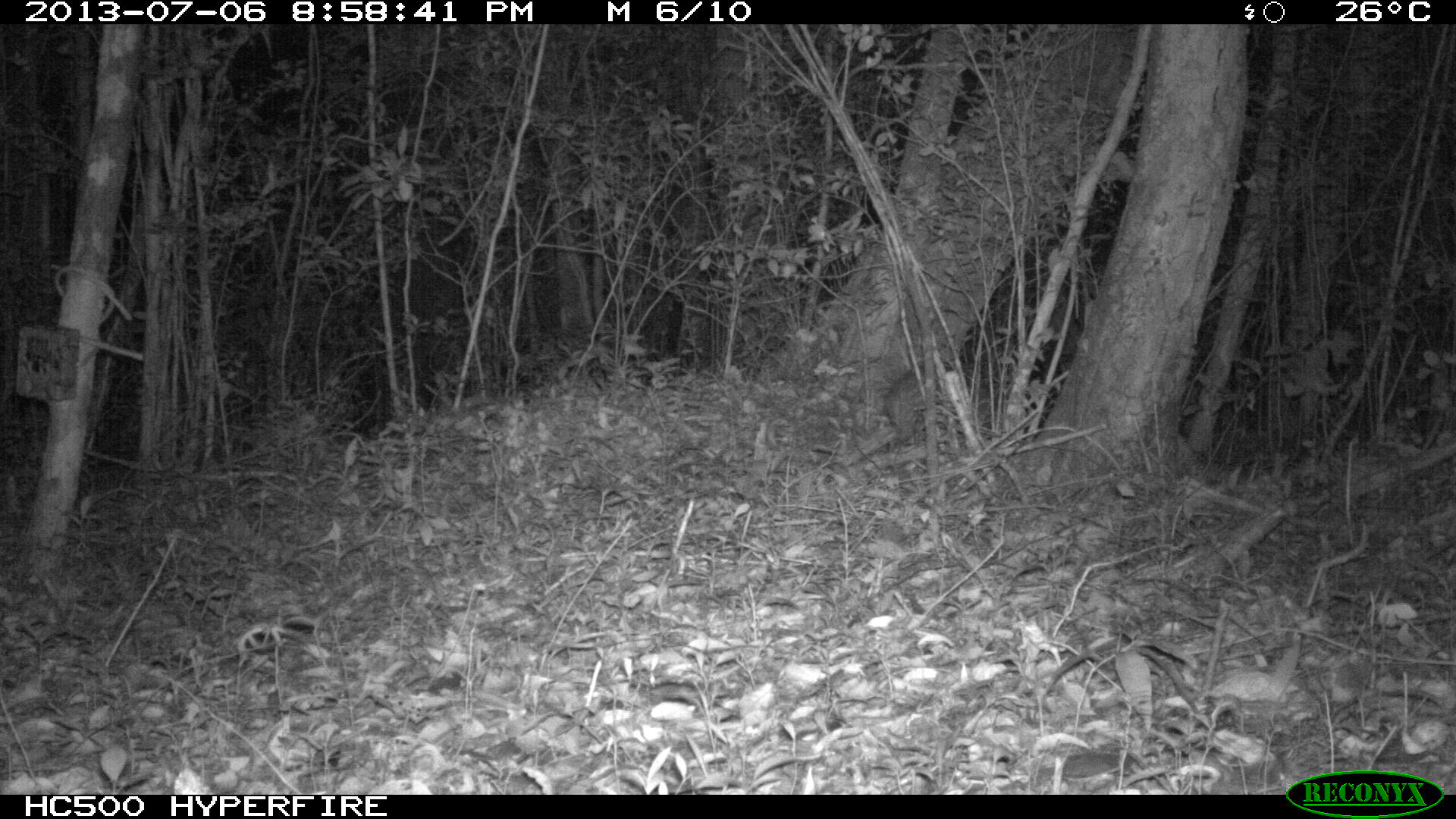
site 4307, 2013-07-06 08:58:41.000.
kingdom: Animalia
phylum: Chordata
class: Mammalia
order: Rodentia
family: Cuniculidae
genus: Cuniculus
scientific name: Cuniculus paca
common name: lowland paca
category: agouti paca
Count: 1.